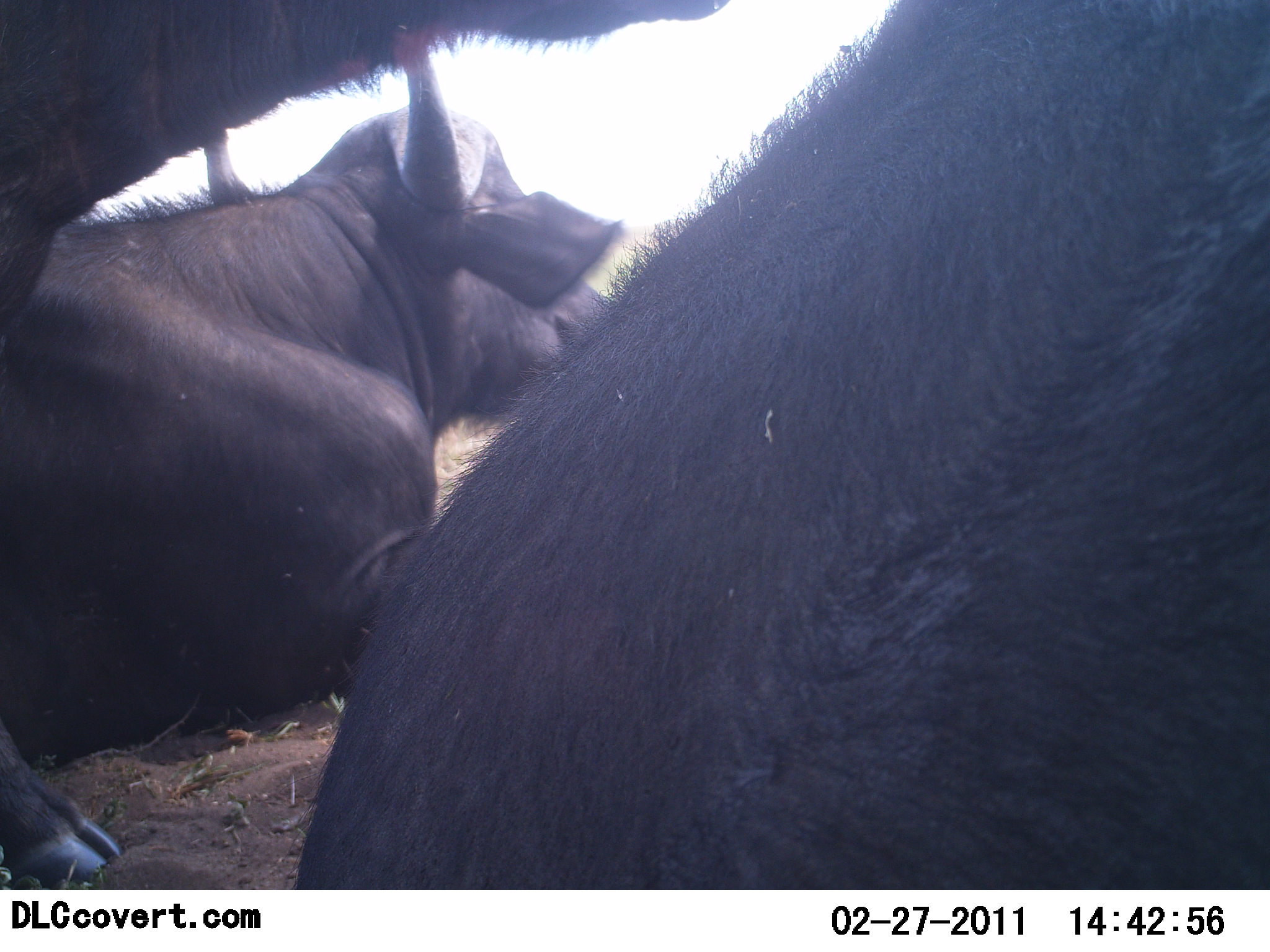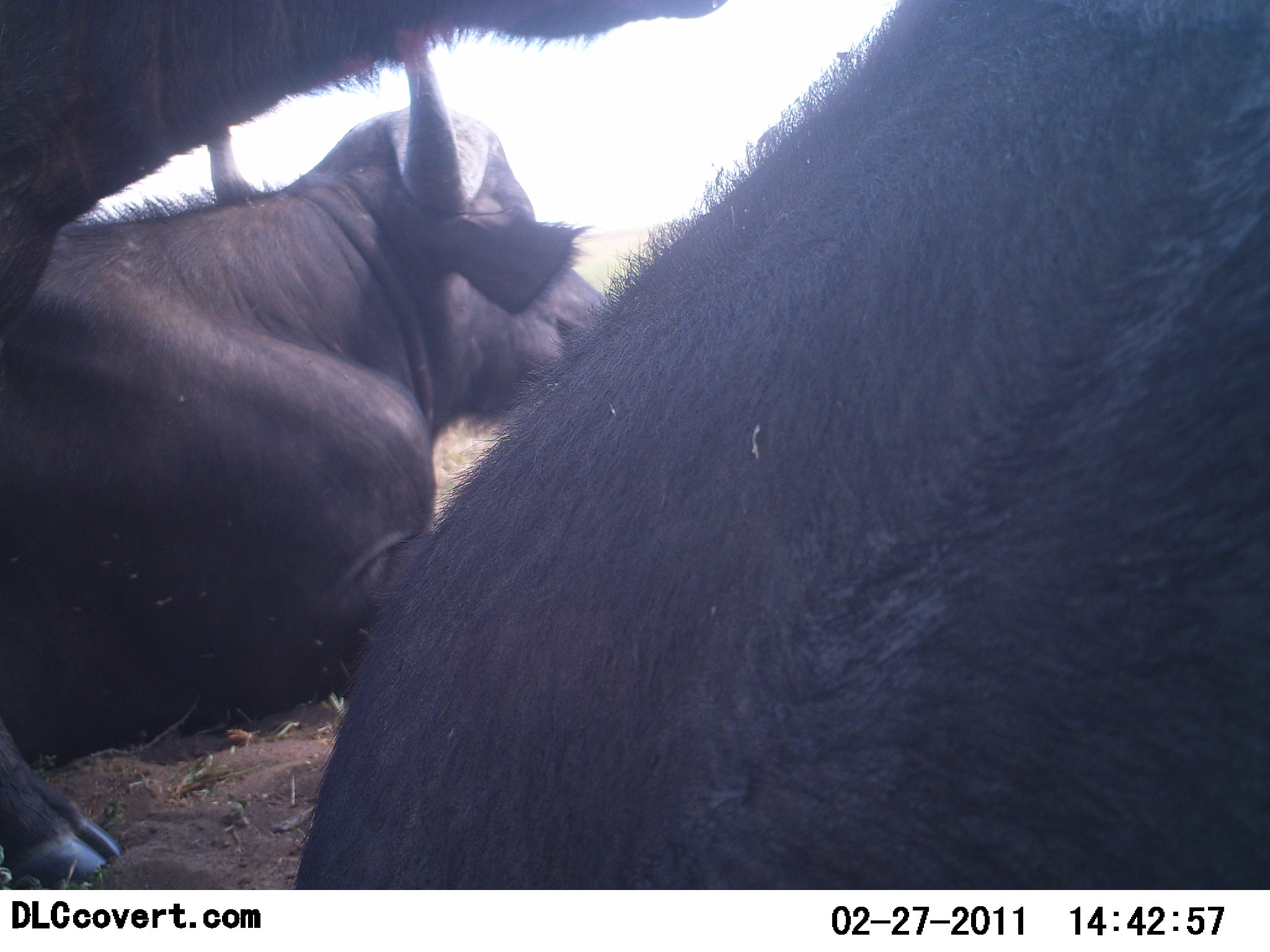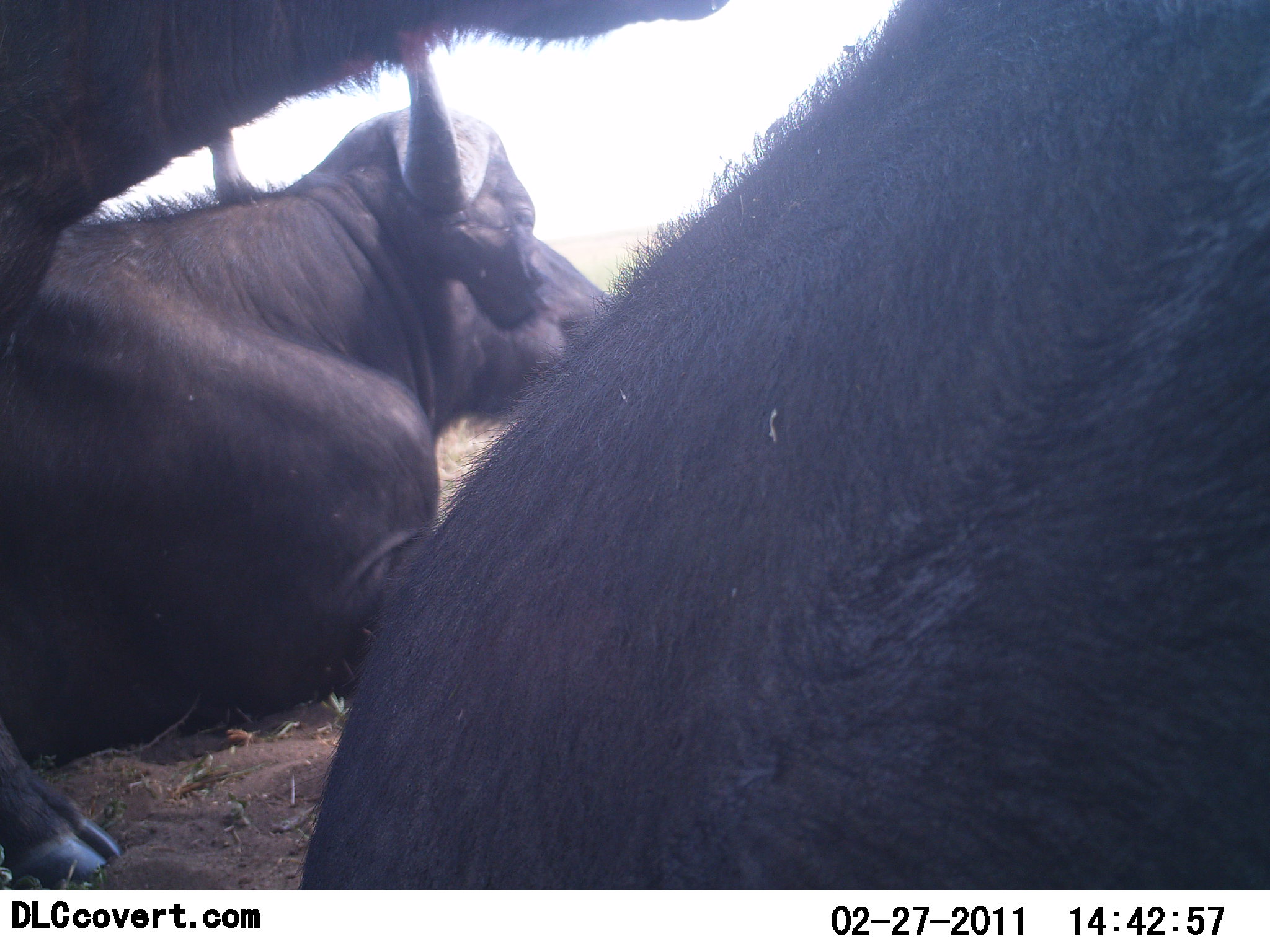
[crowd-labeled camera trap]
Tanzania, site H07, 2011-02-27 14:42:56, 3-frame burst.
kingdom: Animalia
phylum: Chordata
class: Mammalia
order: Artiodactyla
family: Bovidae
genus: Syncerus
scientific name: Syncerus caffer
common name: cape buffalo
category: buffalo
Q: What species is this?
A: Buffalo (cape buffalo) (Syncerus caffer).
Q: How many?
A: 3.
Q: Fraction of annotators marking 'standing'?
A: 38%.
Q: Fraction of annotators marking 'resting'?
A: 100%.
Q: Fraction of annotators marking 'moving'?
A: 0%.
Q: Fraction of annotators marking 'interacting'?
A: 0%.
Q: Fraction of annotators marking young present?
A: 0%.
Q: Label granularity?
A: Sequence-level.